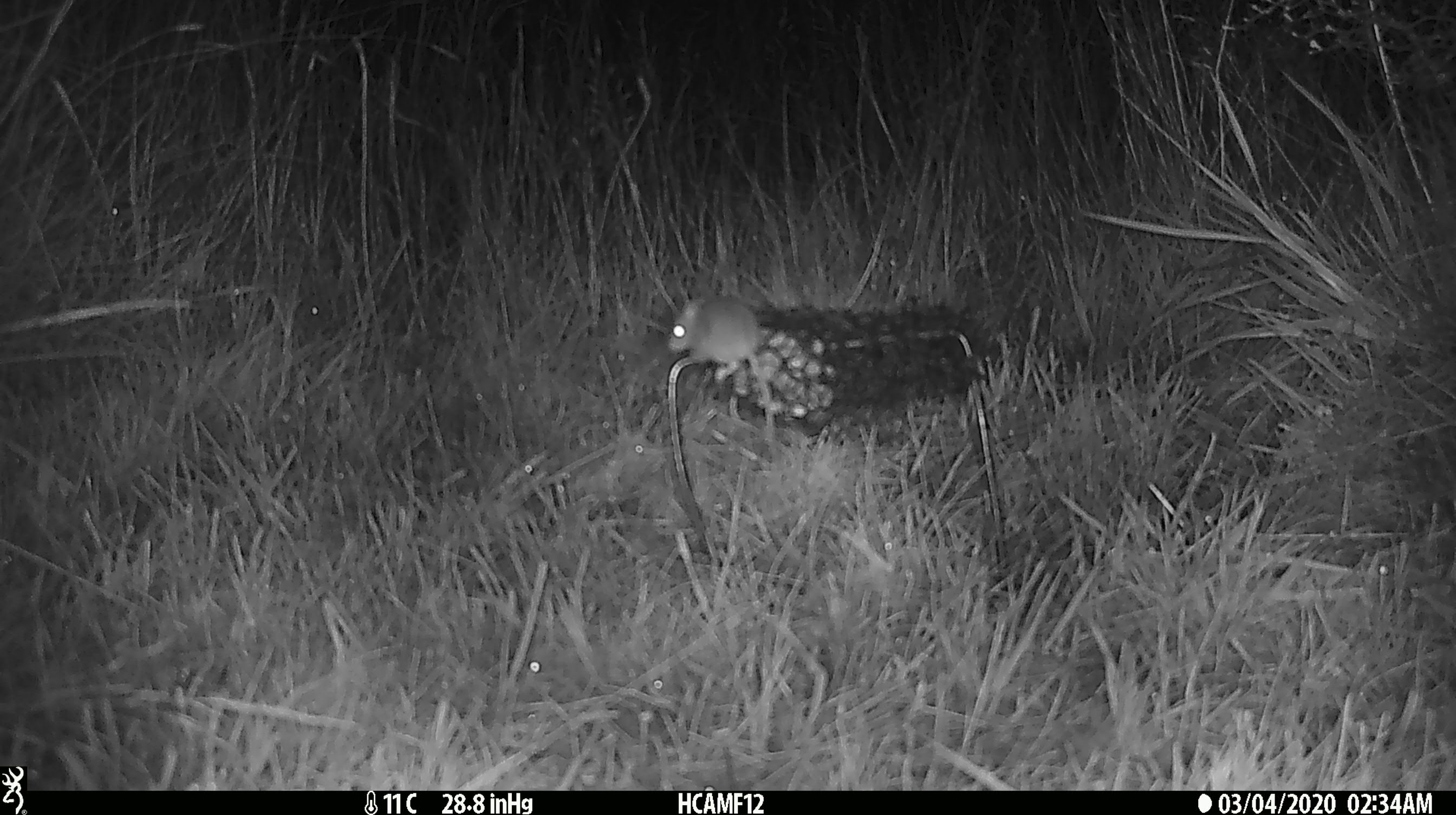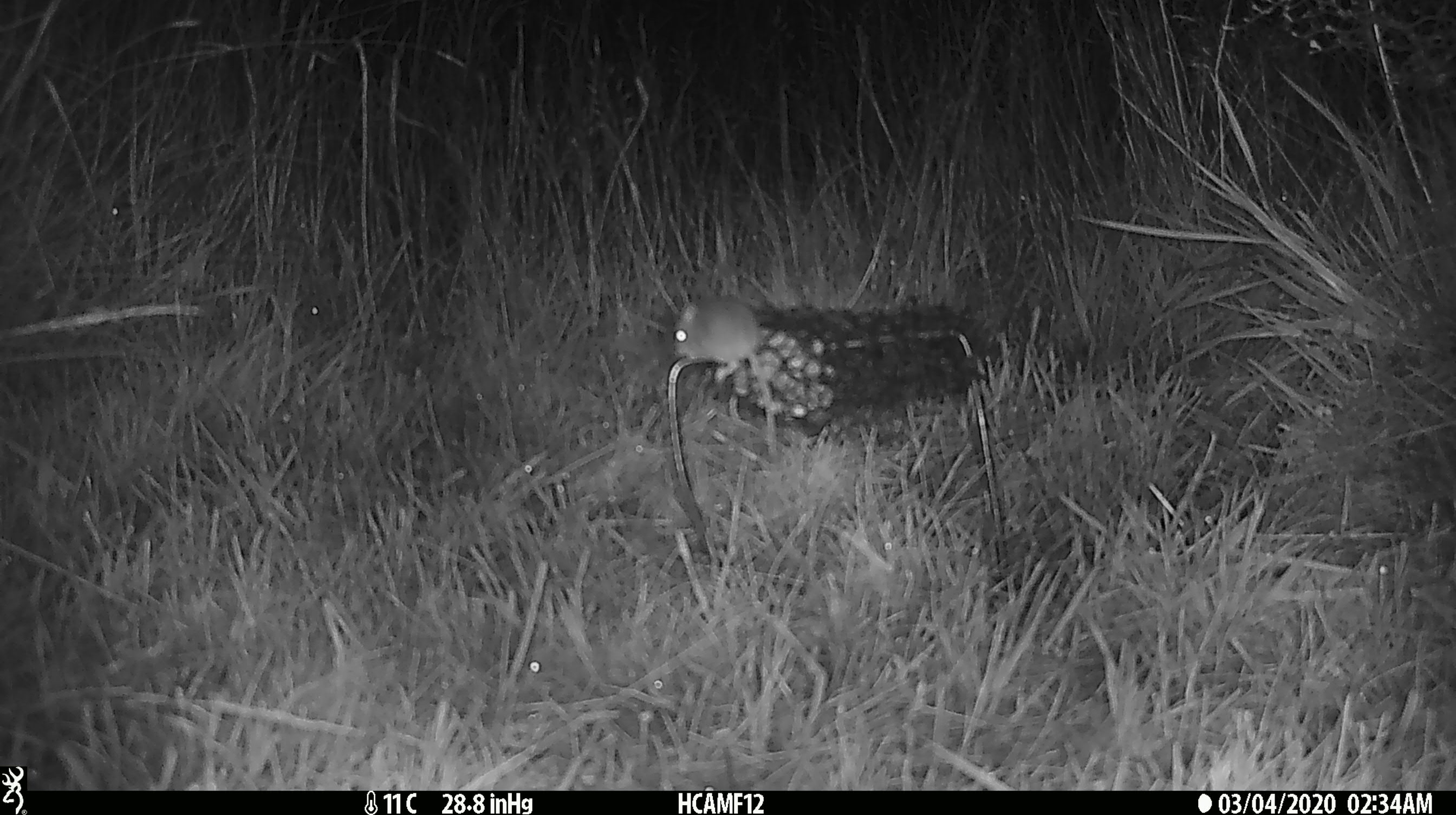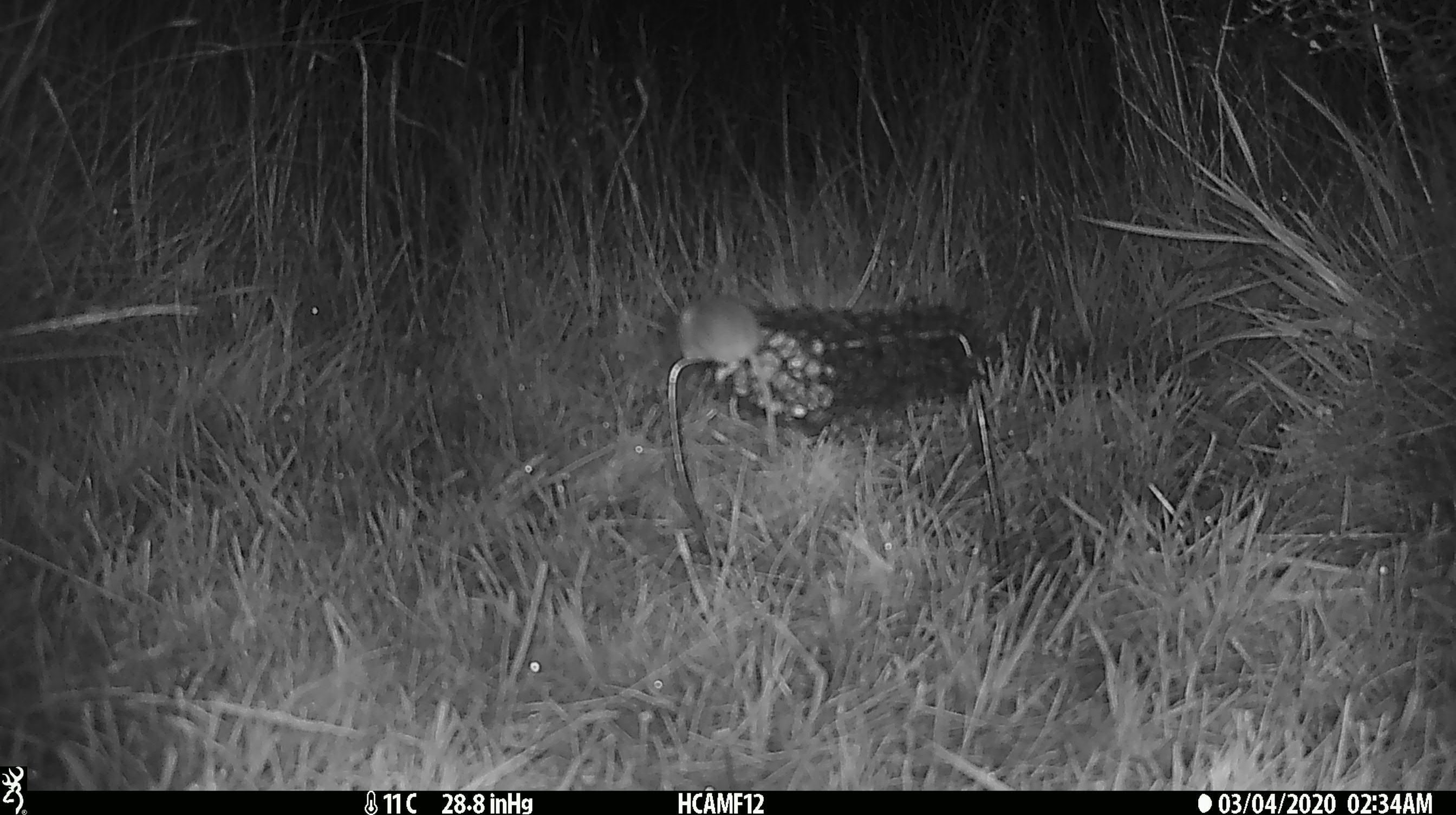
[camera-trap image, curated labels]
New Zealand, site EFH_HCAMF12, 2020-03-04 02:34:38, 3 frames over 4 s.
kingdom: Animalia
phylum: Chordata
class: Mammalia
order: Rodentia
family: Muridae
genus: Mus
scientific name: Mus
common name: mouse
Mouse (Mus).